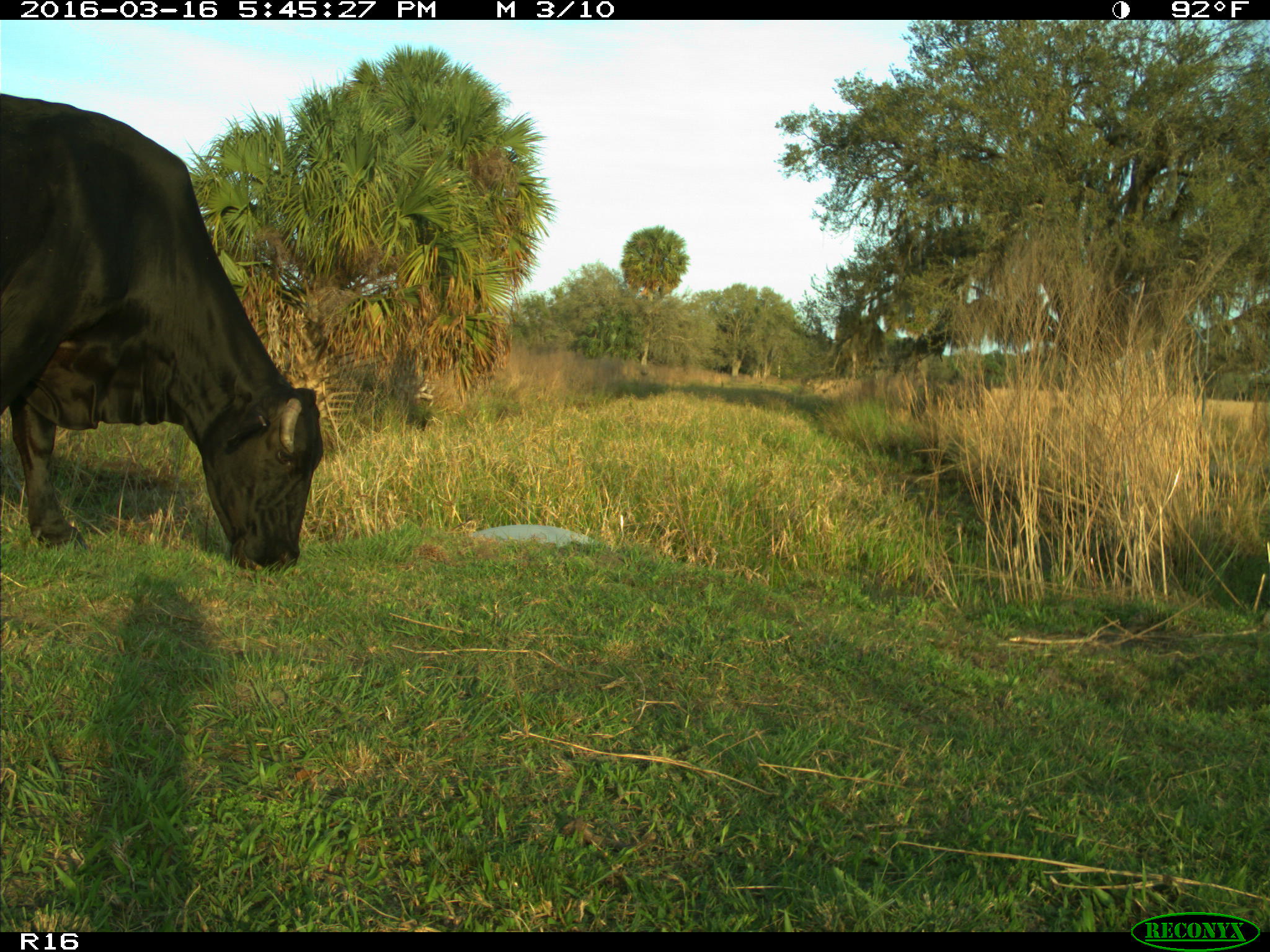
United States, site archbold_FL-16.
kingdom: Animalia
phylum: Chordata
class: Mammalia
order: Artiodactyla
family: Bovidae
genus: Bos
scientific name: Bos taurus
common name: domestic cow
Bos taurus (domestic cow).